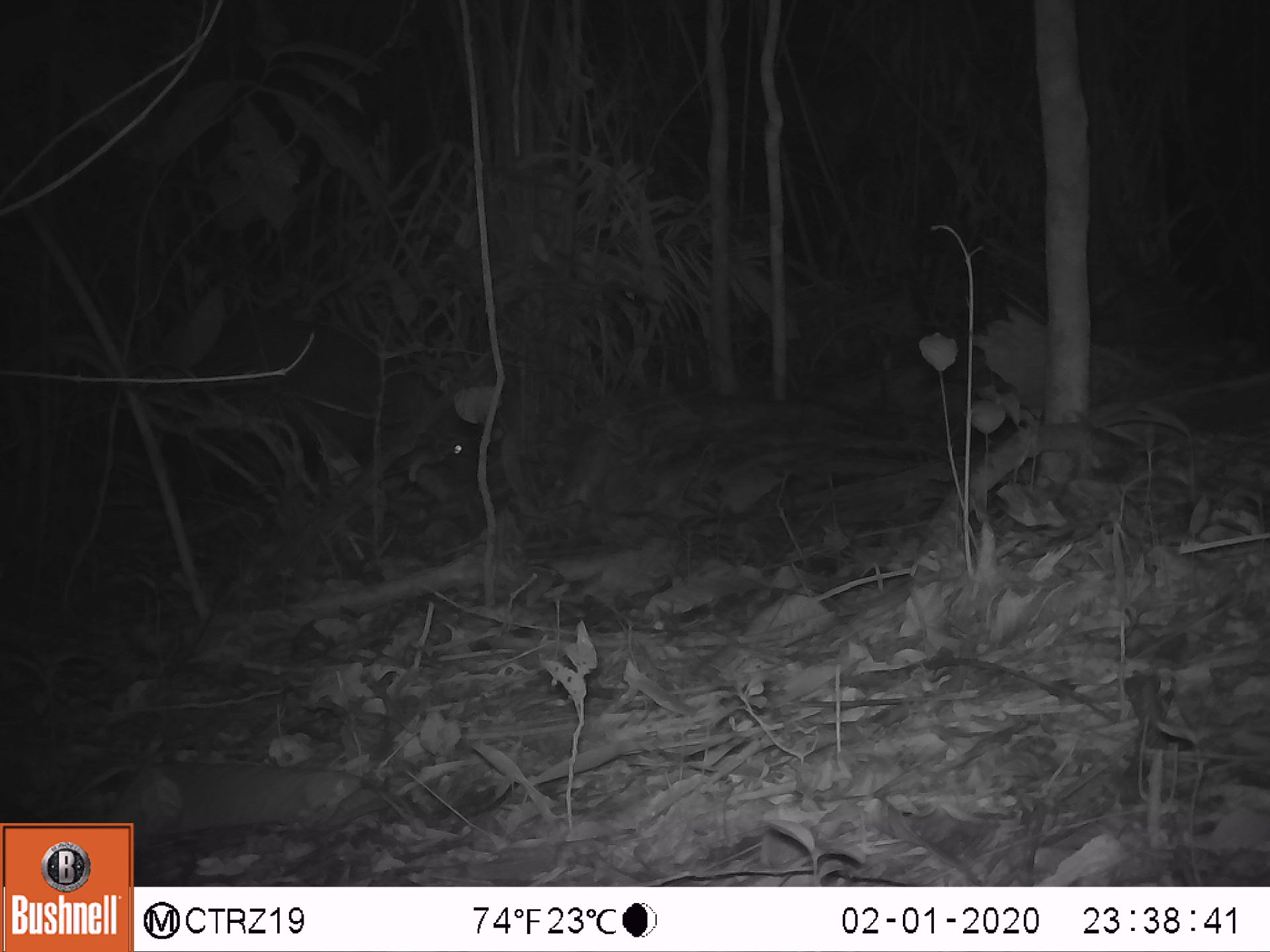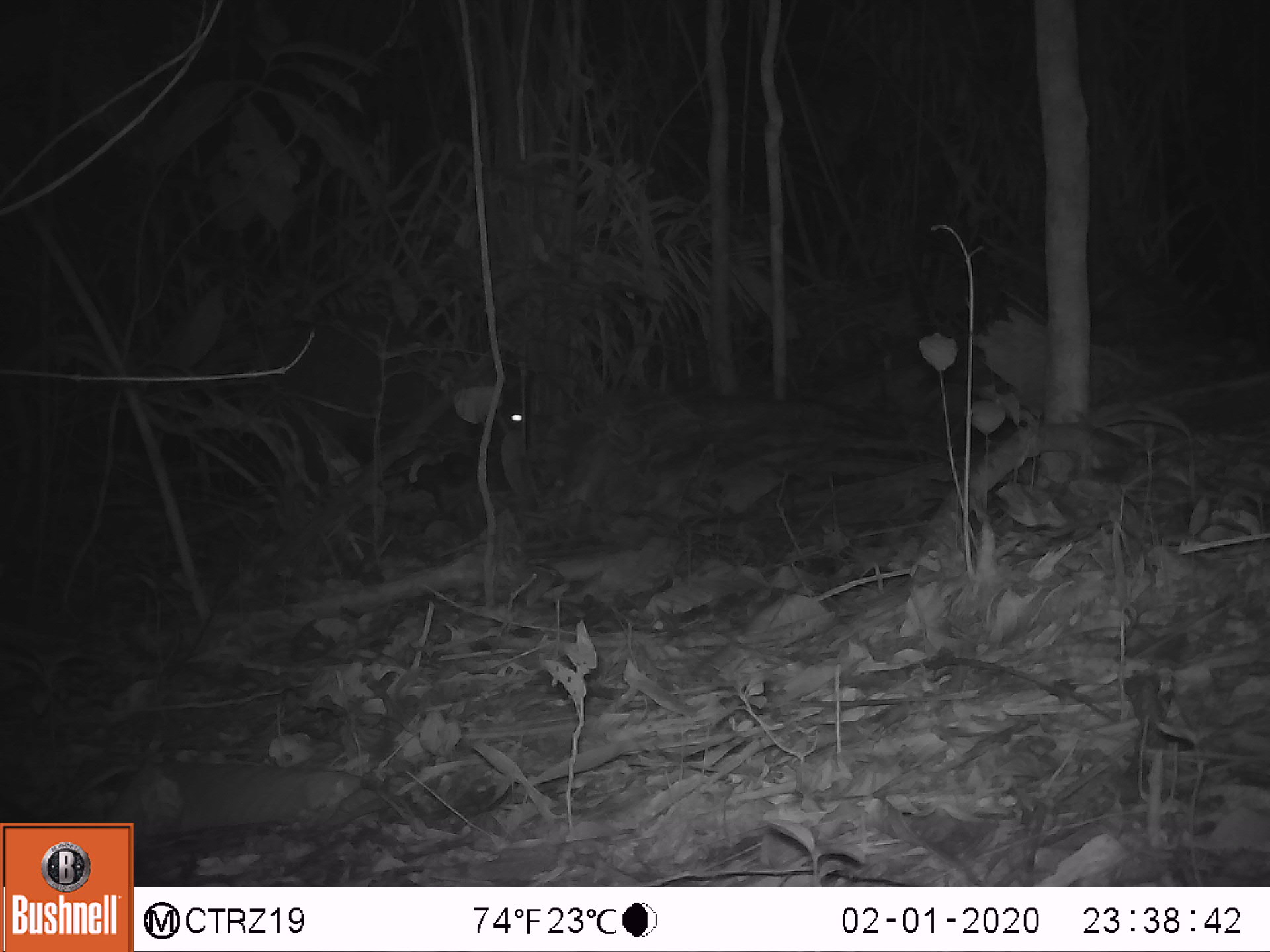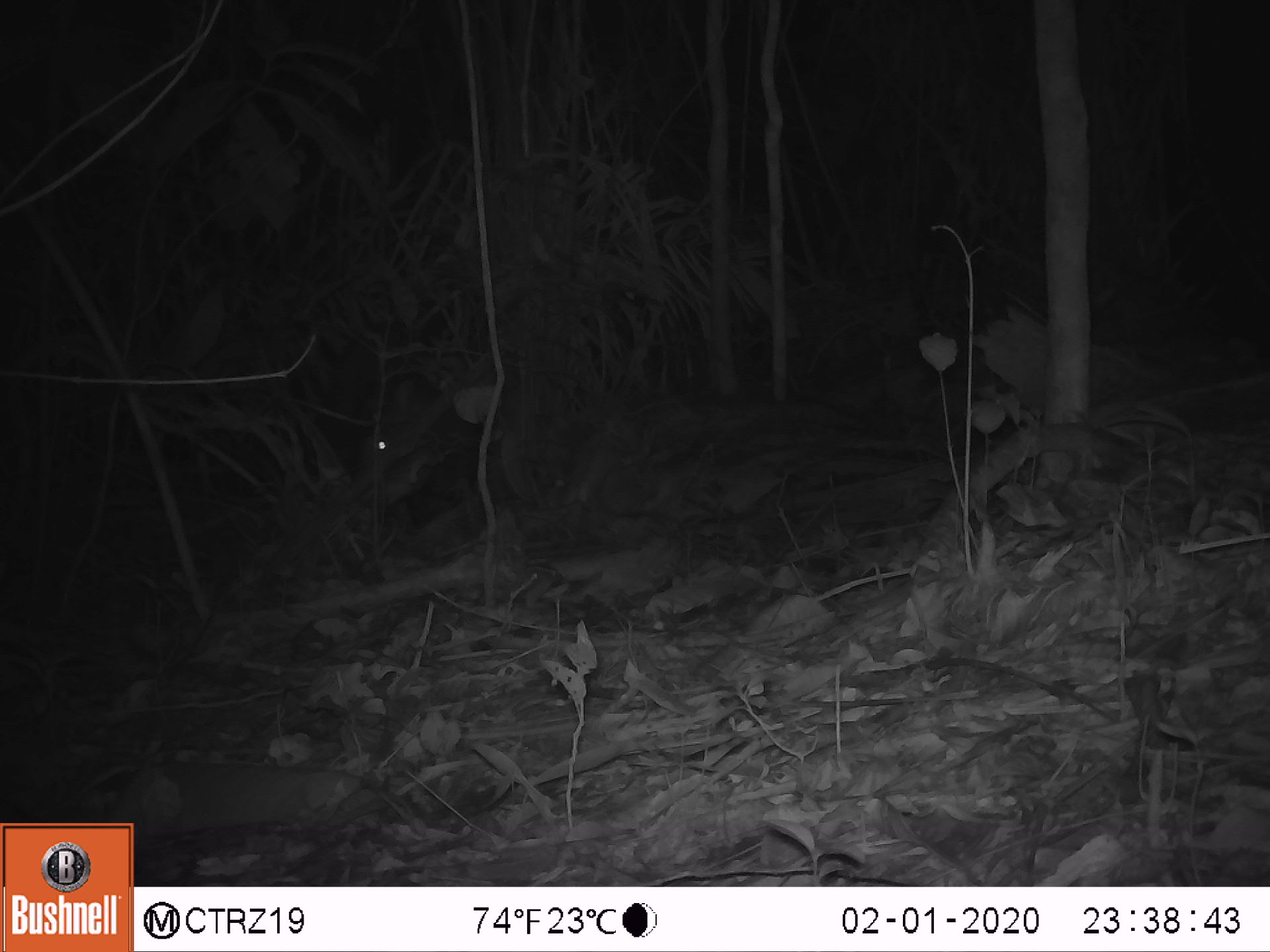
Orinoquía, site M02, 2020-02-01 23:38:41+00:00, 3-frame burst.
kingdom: Animalia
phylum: Chordata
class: Mammalia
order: Artiodactyla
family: Tayassuidae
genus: Tayassu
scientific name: Tayassu pecari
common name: white-lipped peccary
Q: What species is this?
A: White-lipped peccary (Tayassu pecari).